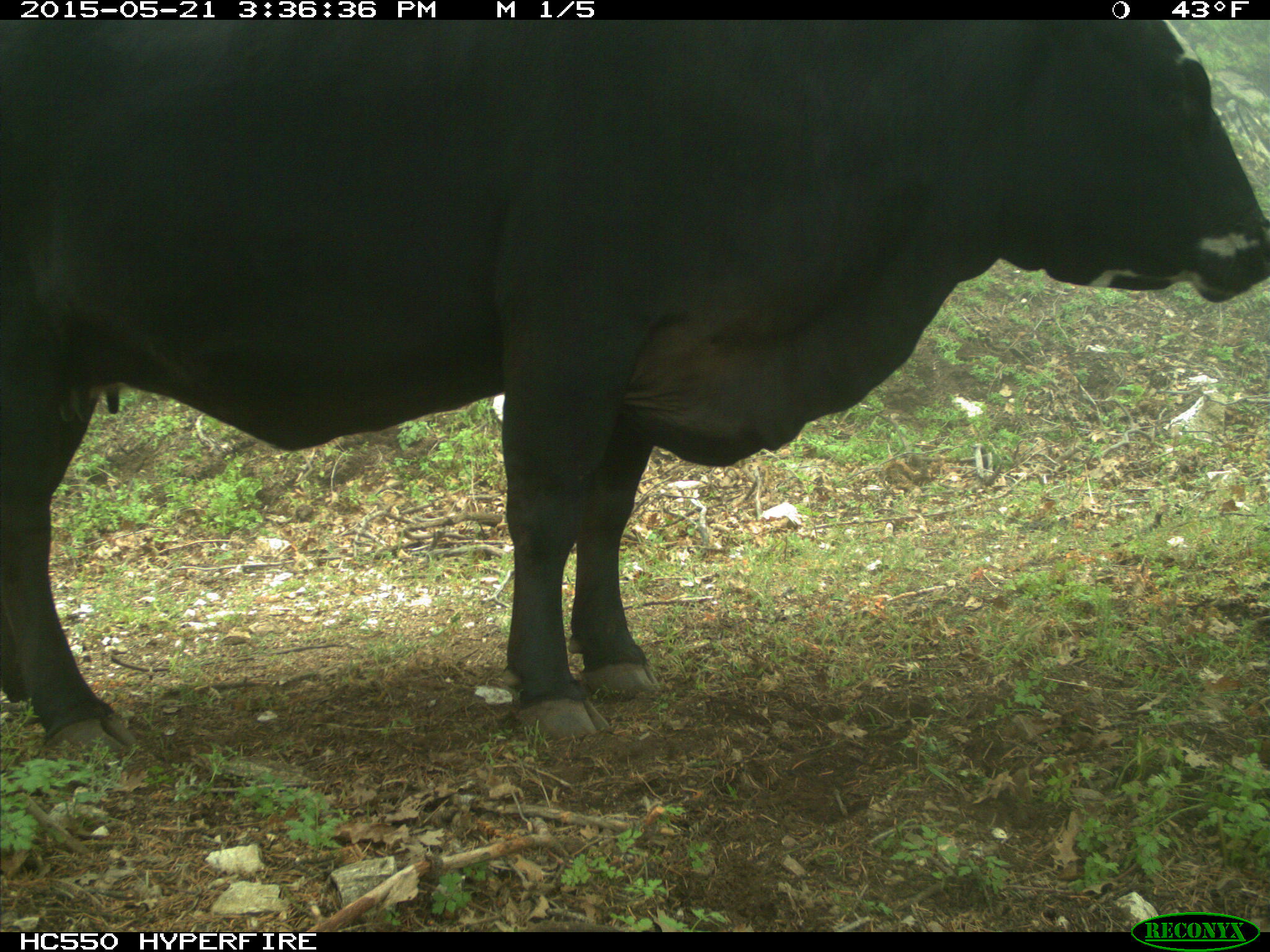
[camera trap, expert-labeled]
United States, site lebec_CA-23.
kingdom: Animalia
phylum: Chordata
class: Mammalia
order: Artiodactyla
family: Bovidae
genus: Bos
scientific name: Bos taurus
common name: domestic cow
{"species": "Bos taurus (domestic cow)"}